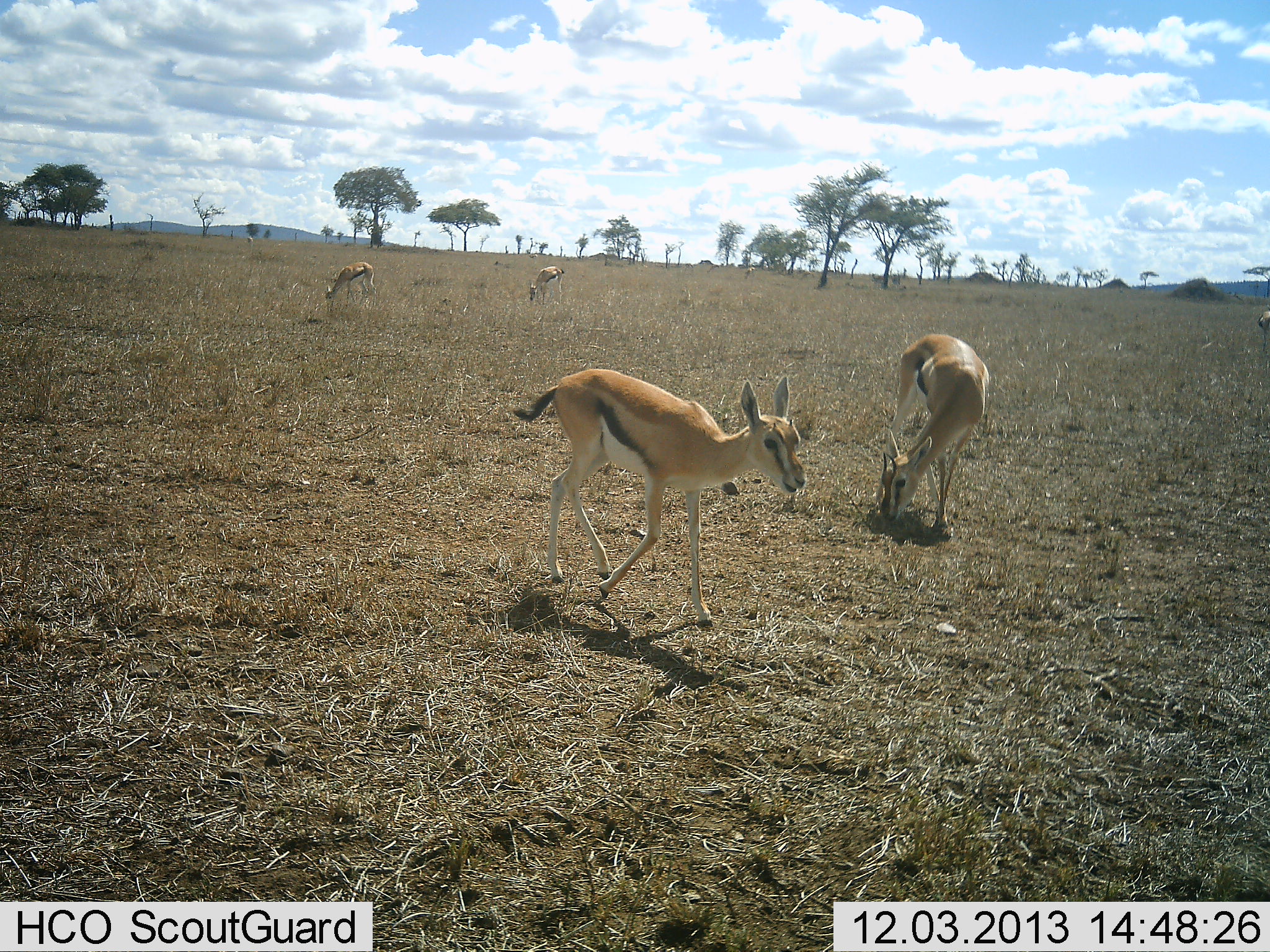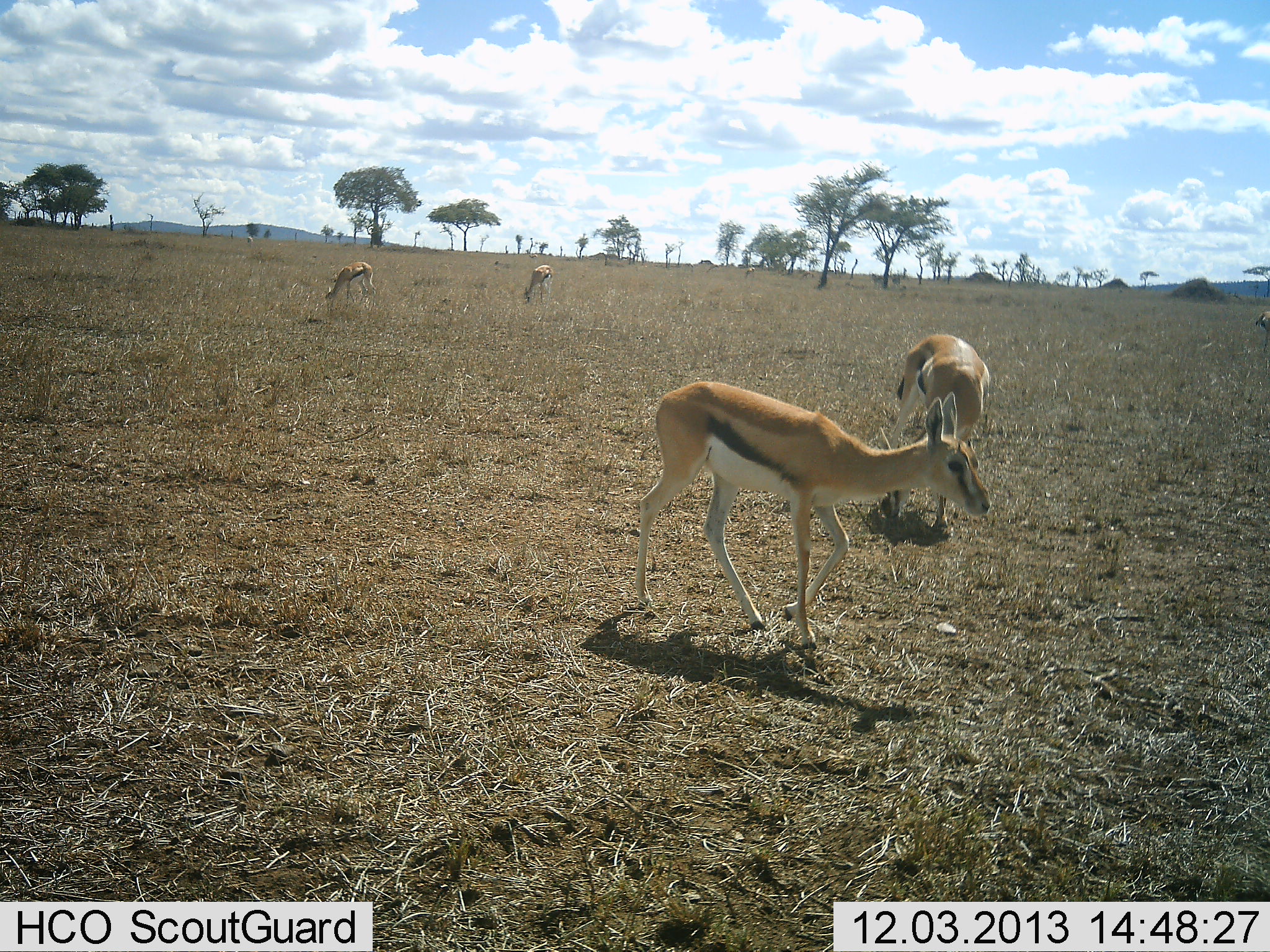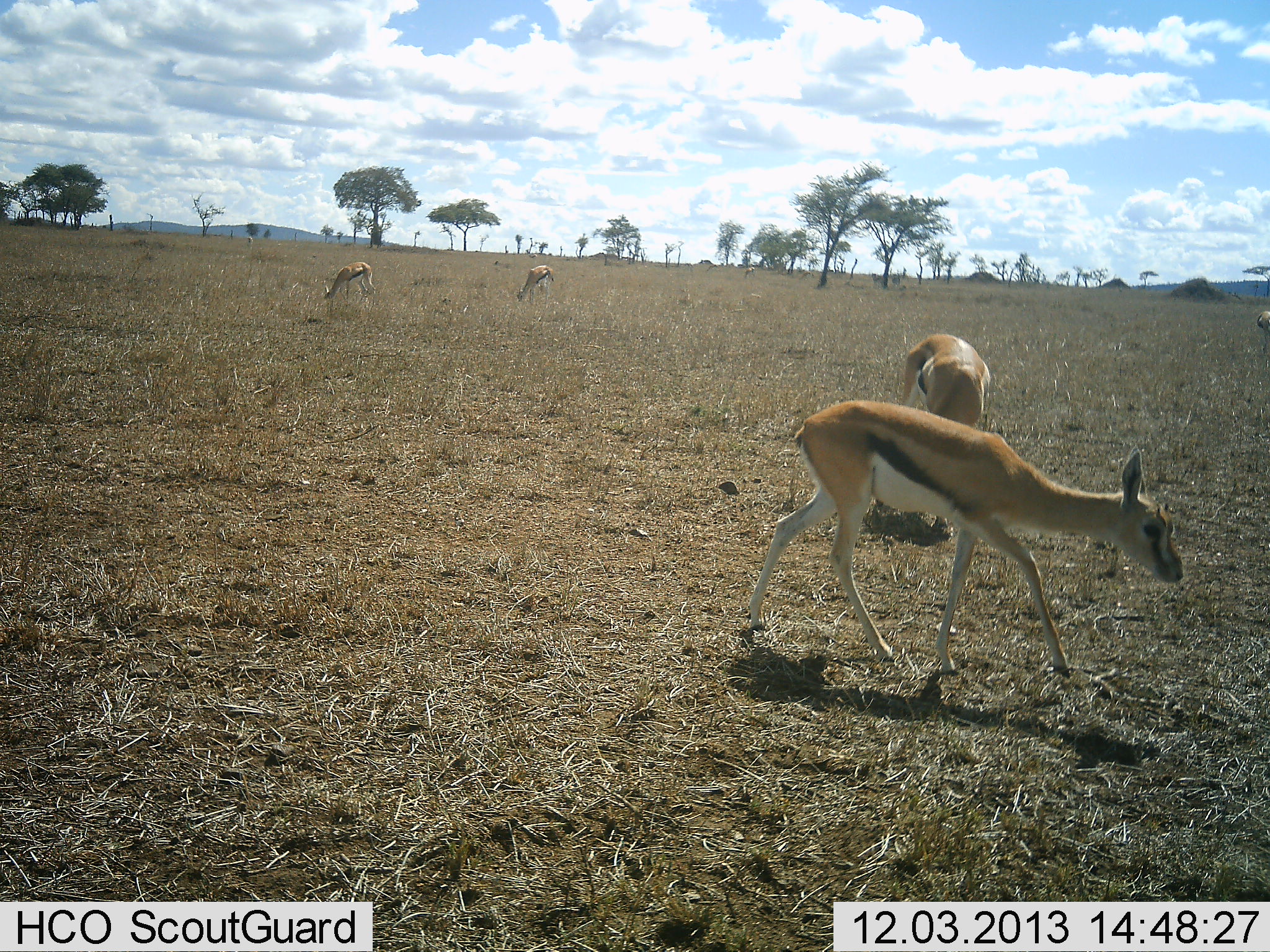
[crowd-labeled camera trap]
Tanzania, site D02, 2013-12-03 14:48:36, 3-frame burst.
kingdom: Animalia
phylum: Chordata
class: Mammalia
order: Artiodactyla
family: Bovidae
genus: Eudorcas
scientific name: Eudorcas thomsonii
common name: thomson's gazelle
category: gazellethomsons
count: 4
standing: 30%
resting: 0%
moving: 80%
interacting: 0%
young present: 0%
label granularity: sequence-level